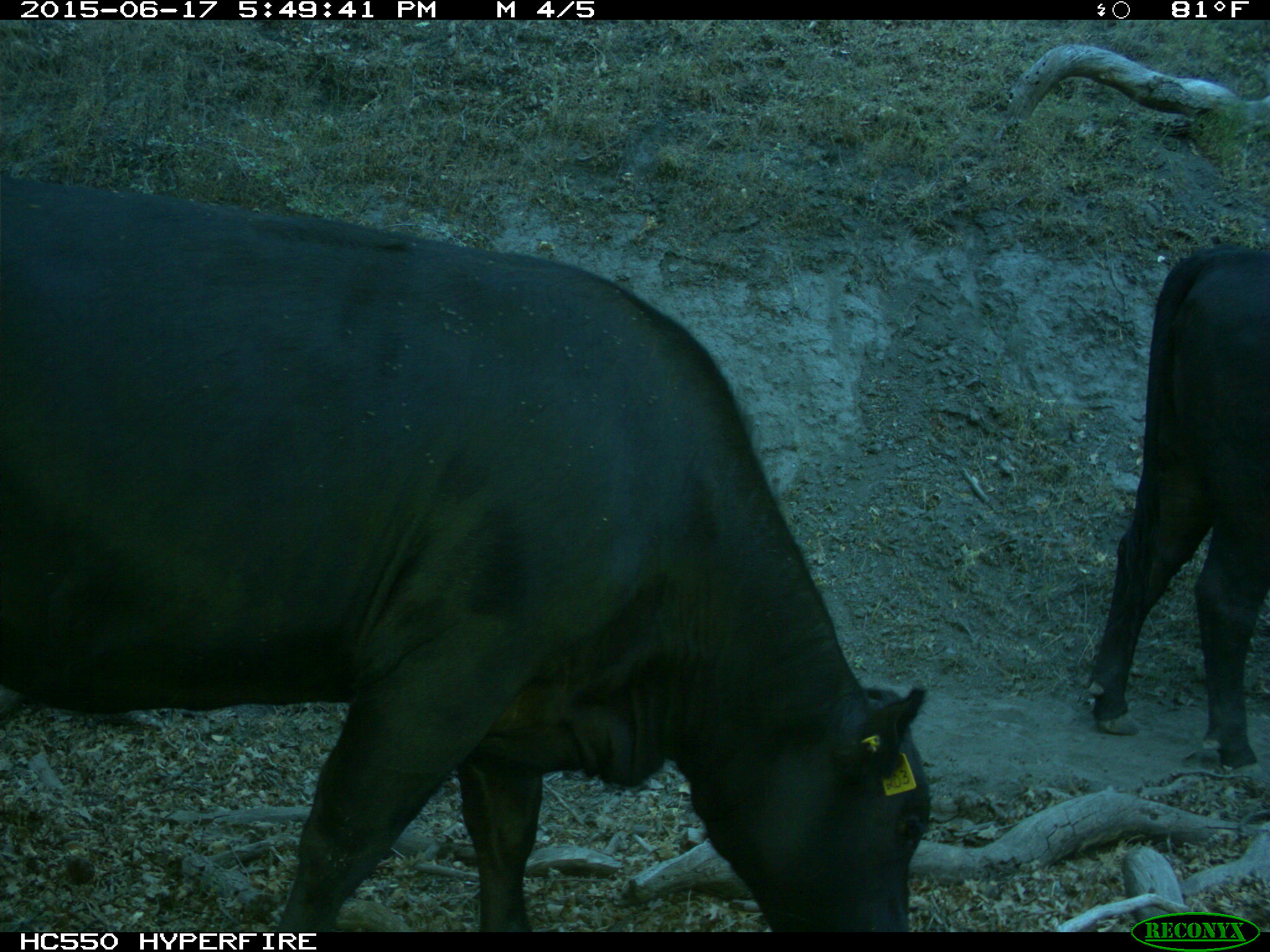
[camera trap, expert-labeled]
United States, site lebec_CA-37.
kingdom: Animalia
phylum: Chordata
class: Mammalia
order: Artiodactyla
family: Bovidae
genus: Bos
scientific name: Bos taurus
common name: domestic cow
Bos taurus (domestic cow).